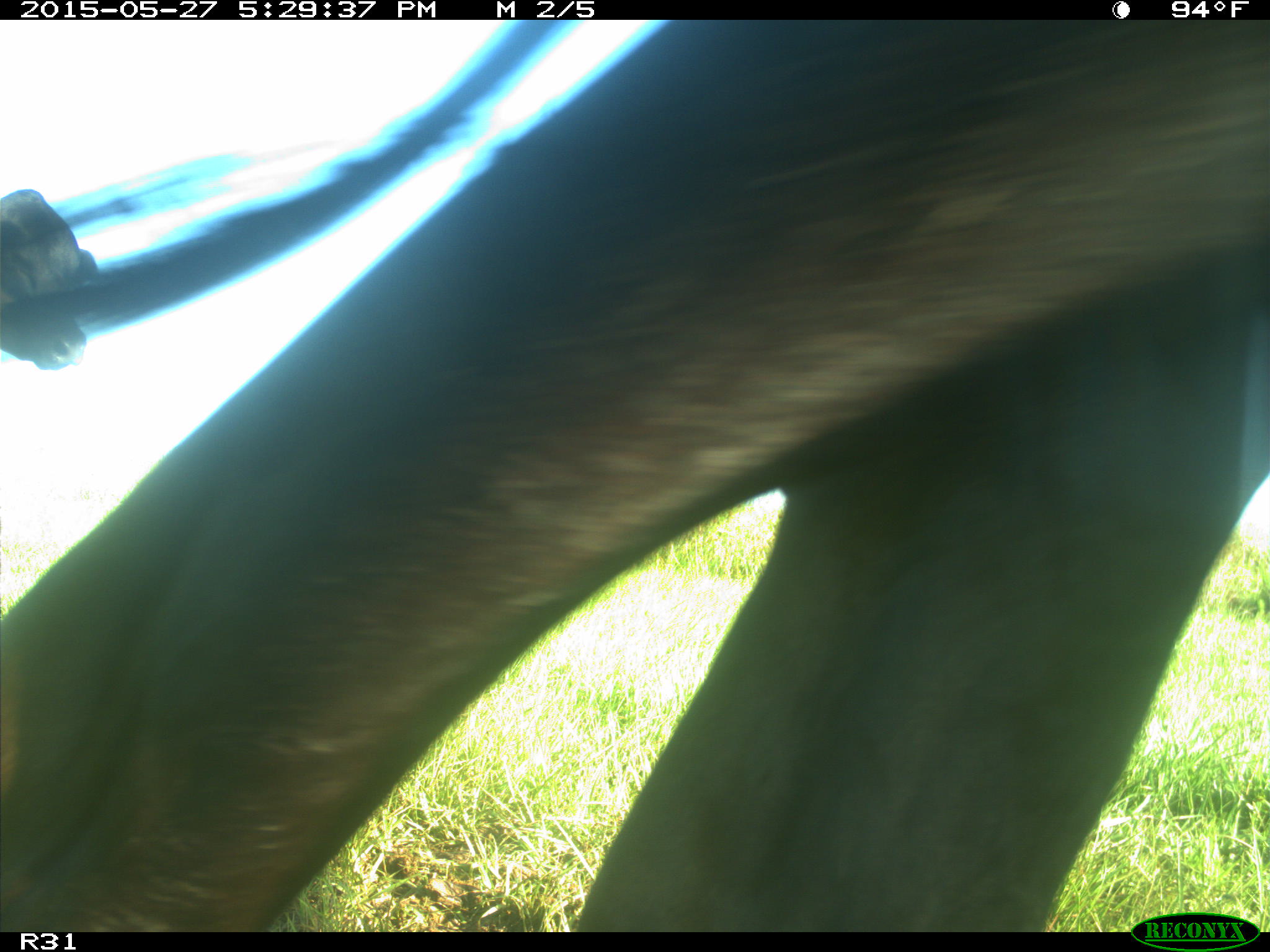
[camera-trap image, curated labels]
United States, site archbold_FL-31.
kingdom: Animalia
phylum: Chordata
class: Mammalia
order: Artiodactyla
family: Bovidae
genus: Bos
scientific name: Bos taurus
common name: domestic cow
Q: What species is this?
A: Bos taurus (domestic cow).